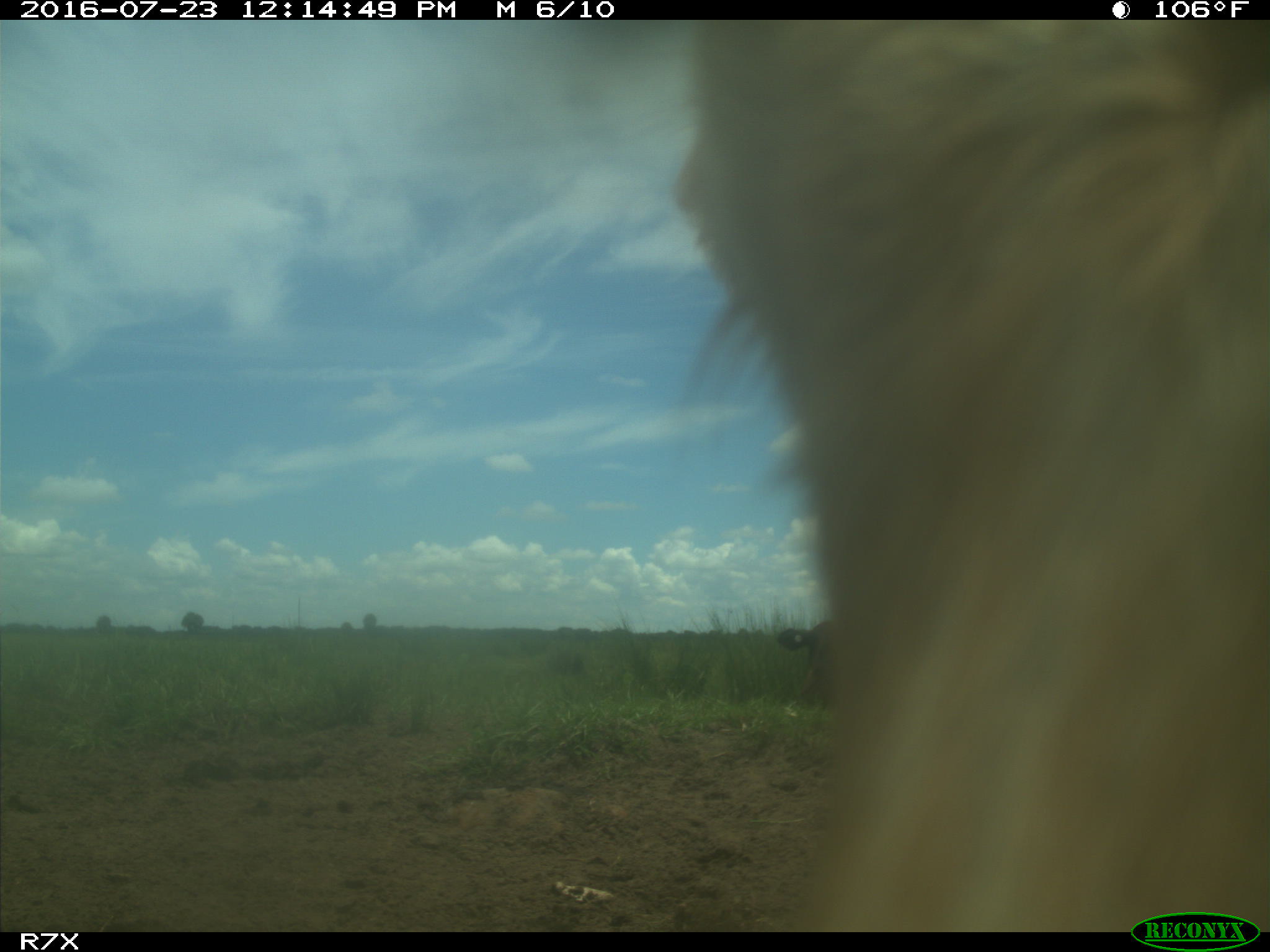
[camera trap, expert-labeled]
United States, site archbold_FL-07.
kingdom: Animalia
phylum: Chordata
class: Mammalia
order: Artiodactyla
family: Bovidae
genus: Bos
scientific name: Bos taurus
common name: domestic cow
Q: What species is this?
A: Bos taurus (domestic cow).